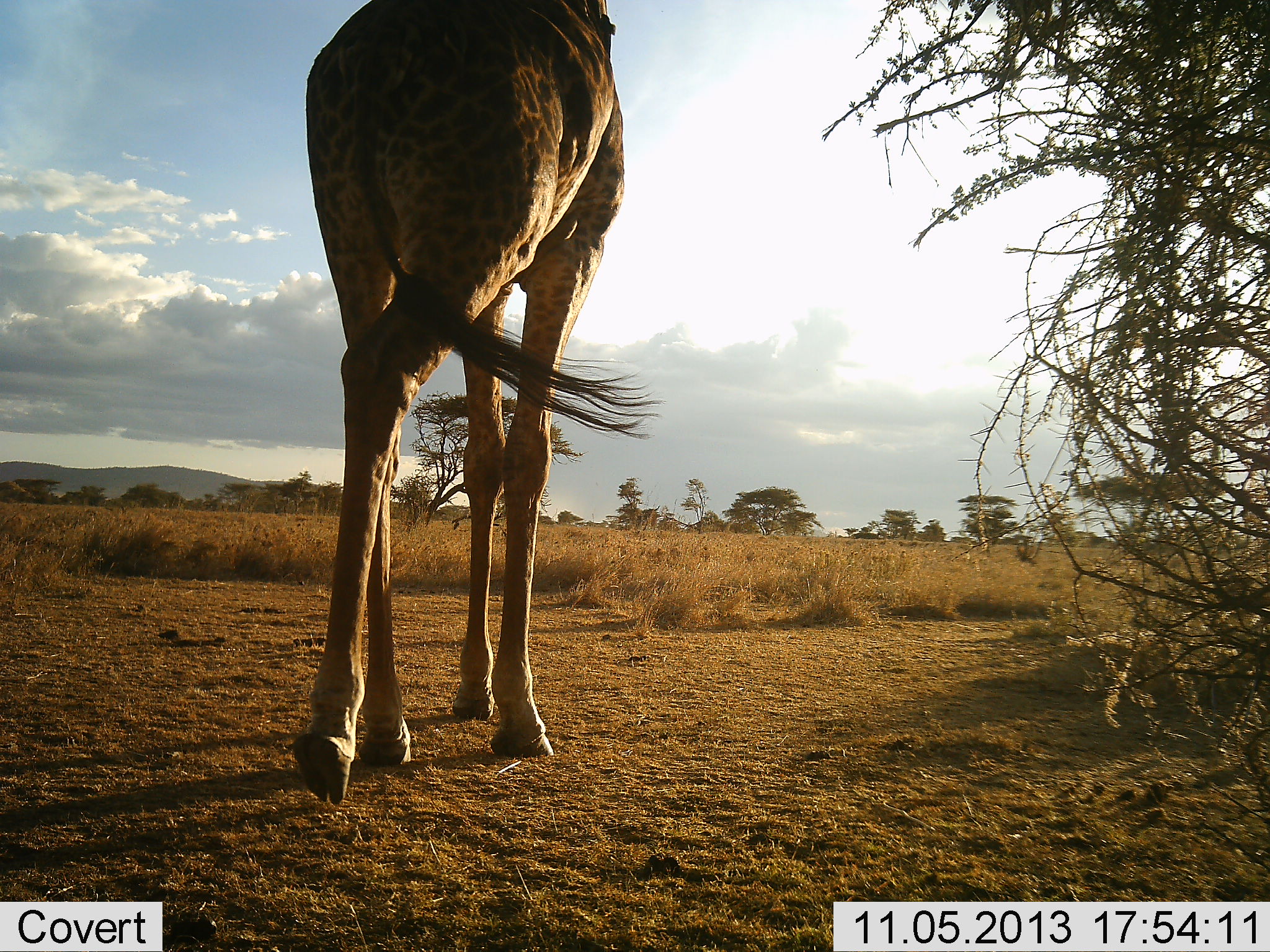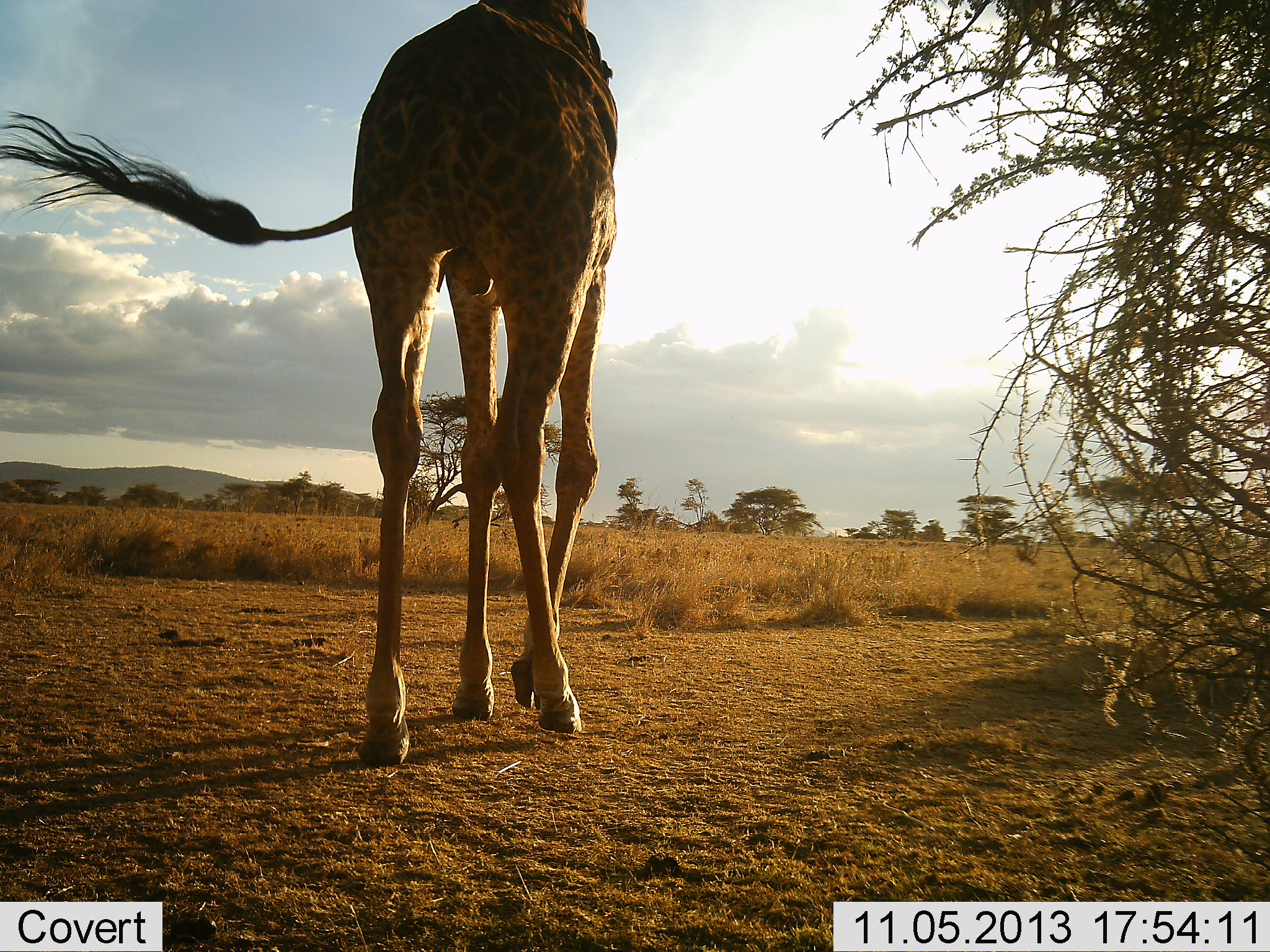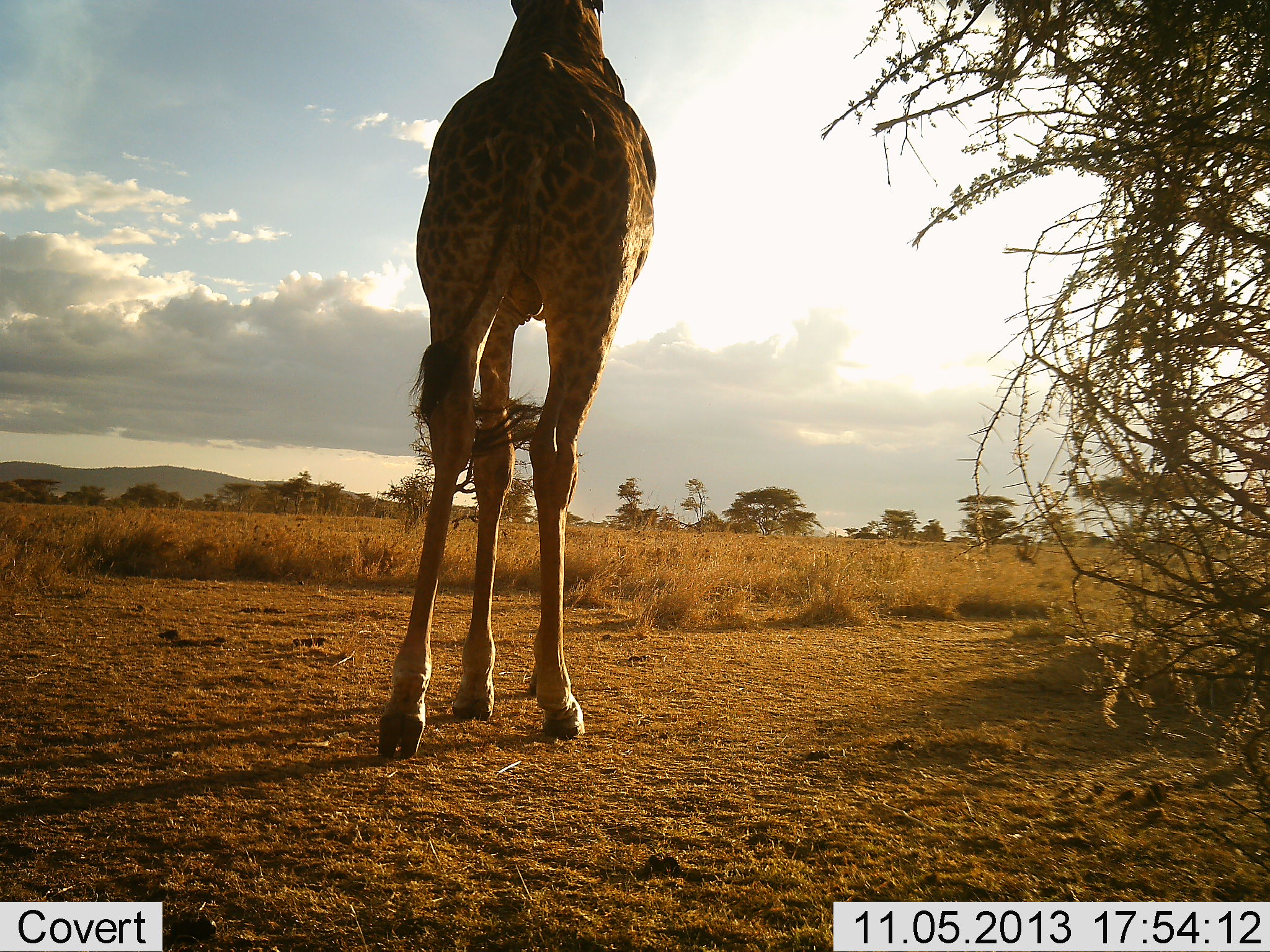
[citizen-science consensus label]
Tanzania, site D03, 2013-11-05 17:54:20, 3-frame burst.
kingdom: Animalia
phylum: Chordata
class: Mammalia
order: Artiodactyla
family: Giraffidae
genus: Giraffa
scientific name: Giraffa camelopardalis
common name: giraffe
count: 1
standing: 16%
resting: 0%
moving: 87%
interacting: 0%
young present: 0%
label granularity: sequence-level